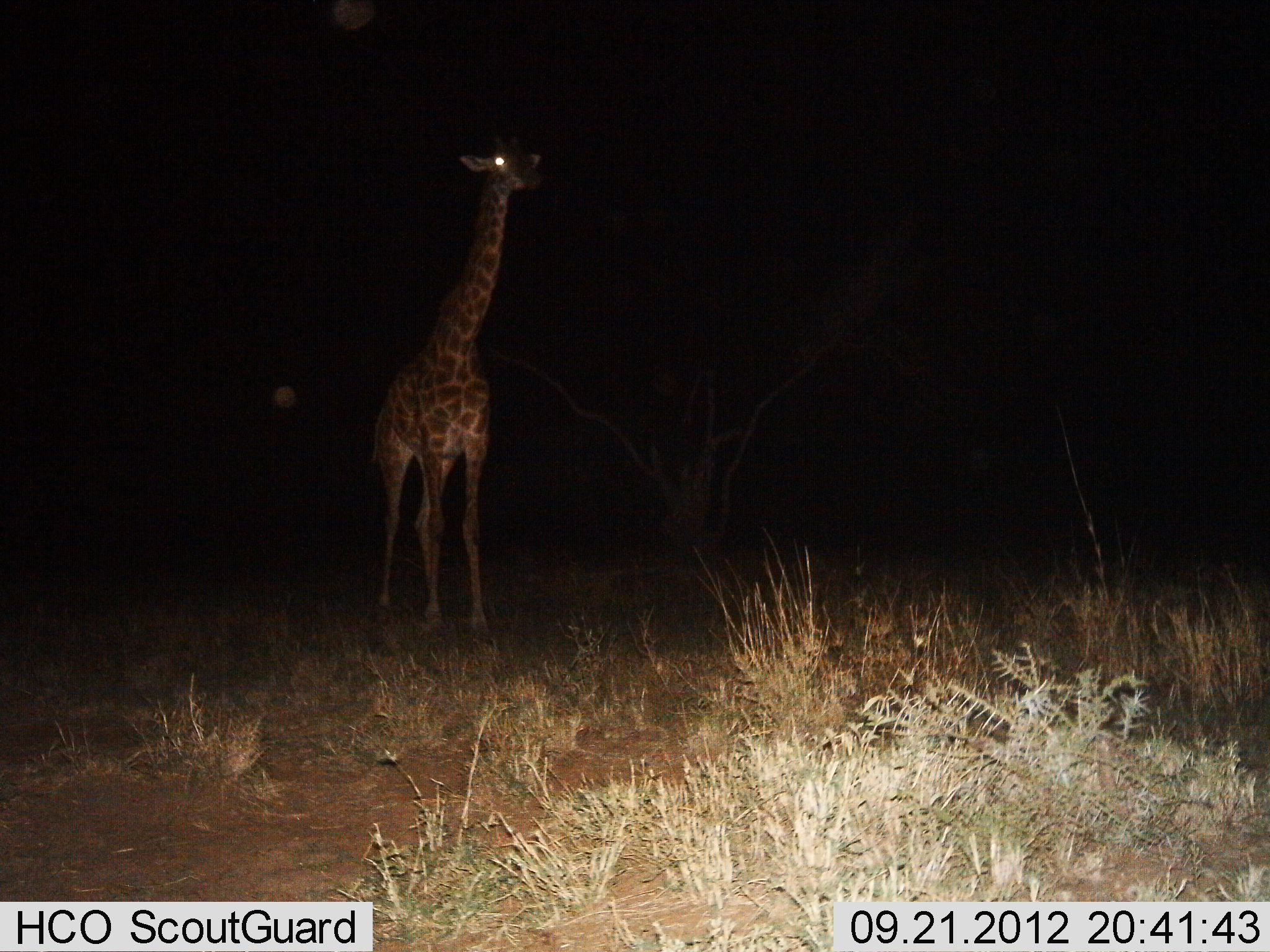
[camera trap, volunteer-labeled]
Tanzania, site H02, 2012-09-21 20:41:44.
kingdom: Animalia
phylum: Chordata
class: Mammalia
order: Artiodactyla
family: Giraffidae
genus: Giraffa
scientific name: Giraffa camelopardalis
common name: giraffe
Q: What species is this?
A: Giraffe (Giraffa camelopardalis).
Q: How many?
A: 1.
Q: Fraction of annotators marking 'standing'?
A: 90%.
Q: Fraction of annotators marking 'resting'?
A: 0%.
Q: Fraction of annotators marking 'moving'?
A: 10%.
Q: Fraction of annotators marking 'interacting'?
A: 0%.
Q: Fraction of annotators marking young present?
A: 10%.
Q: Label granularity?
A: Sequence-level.